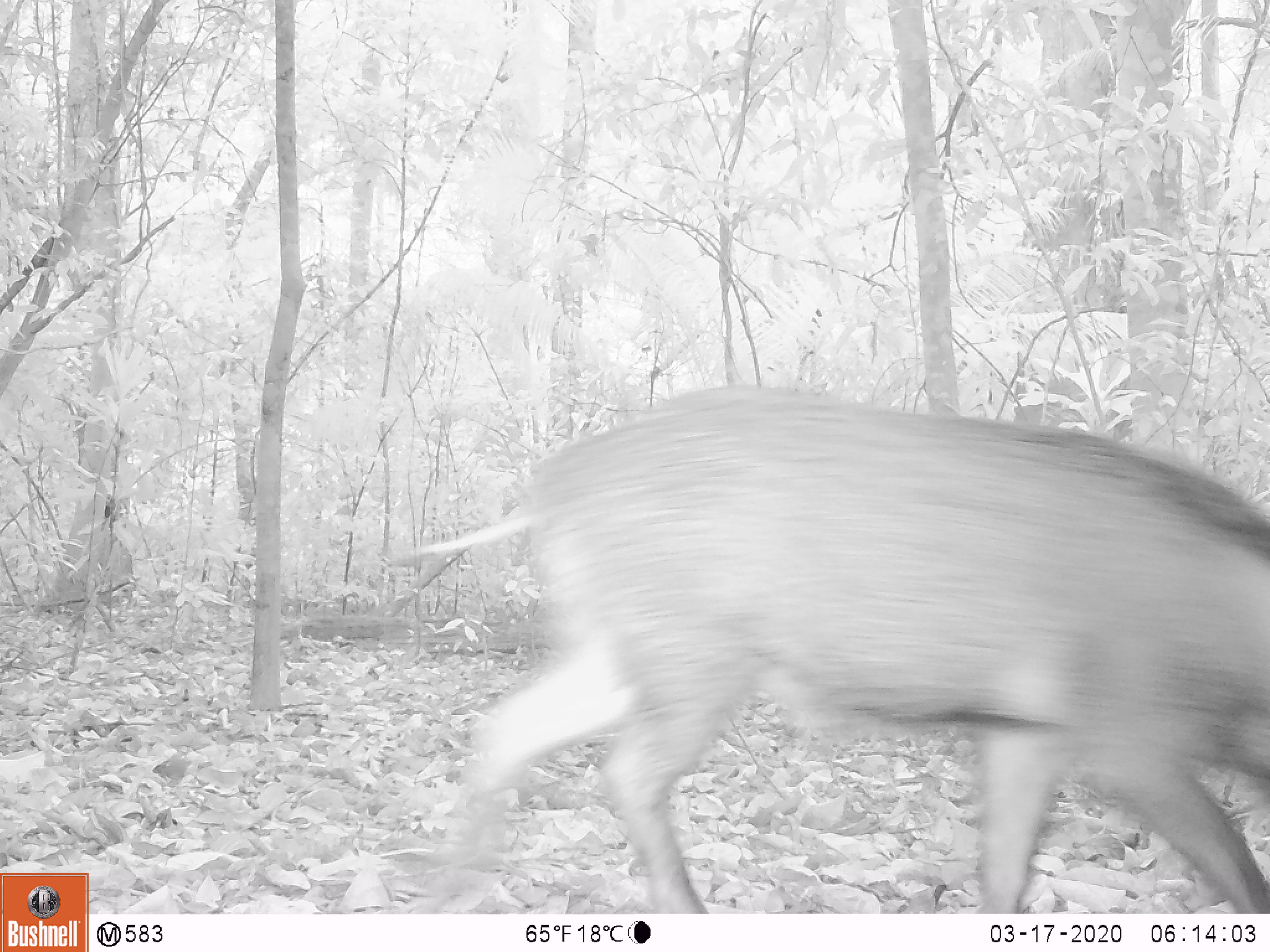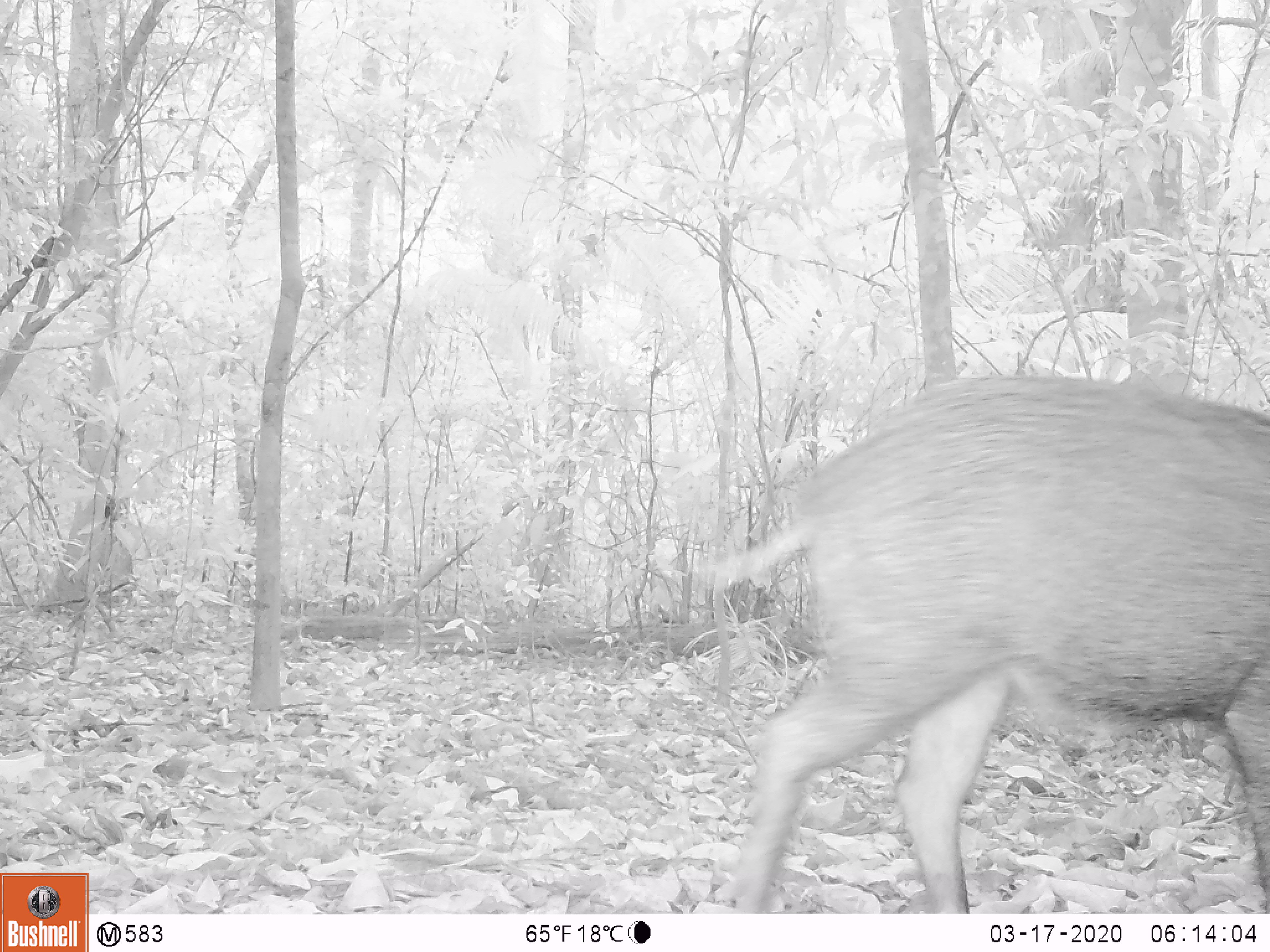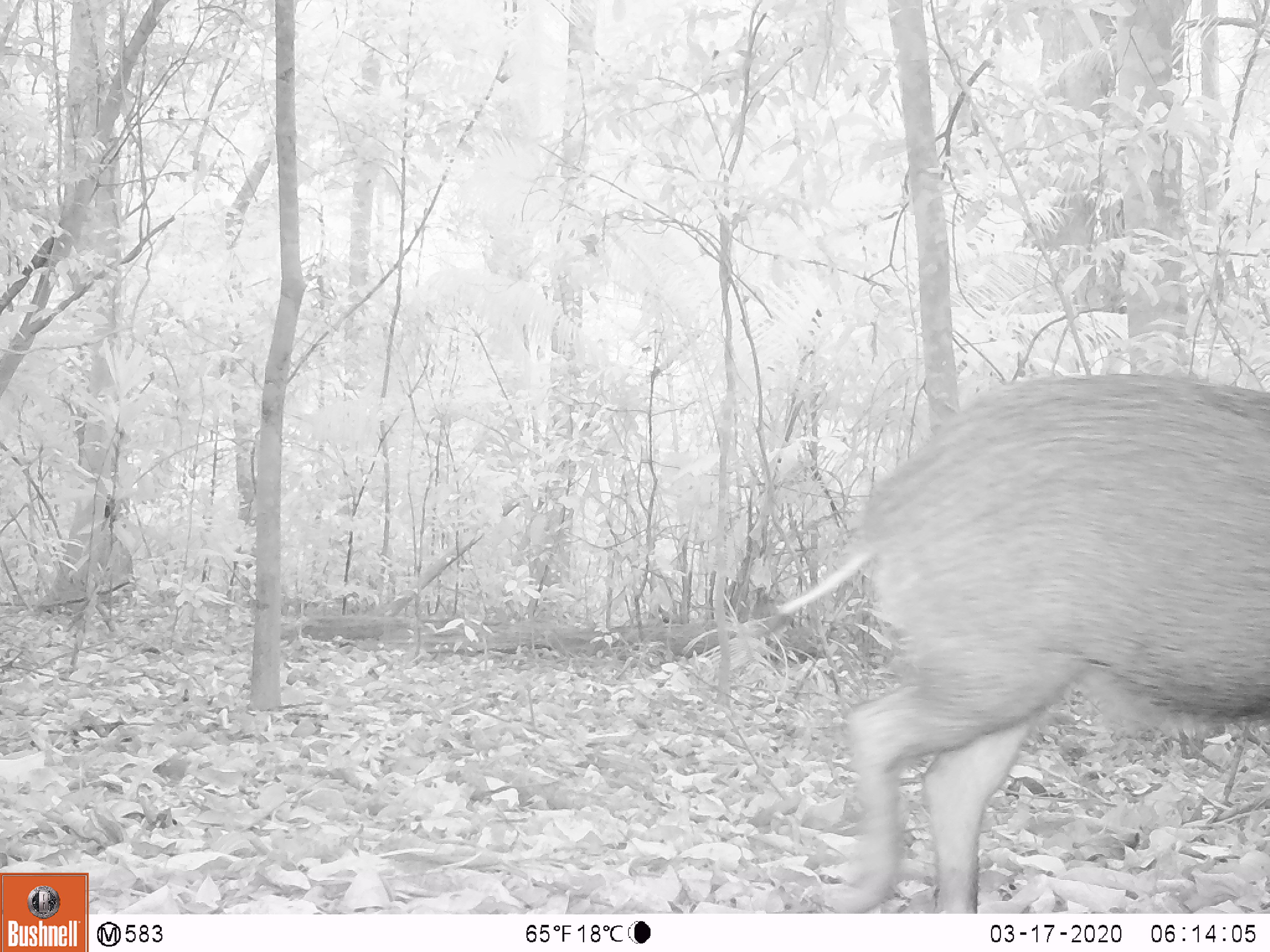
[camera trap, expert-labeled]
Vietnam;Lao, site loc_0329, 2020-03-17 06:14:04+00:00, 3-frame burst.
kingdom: Animalia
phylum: Chordata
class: Mammalia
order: Artiodactyla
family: Suidae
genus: Sus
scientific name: Sus scrofa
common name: eurasian wild pig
Eurasian wild pig (Sus scrofa). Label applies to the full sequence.